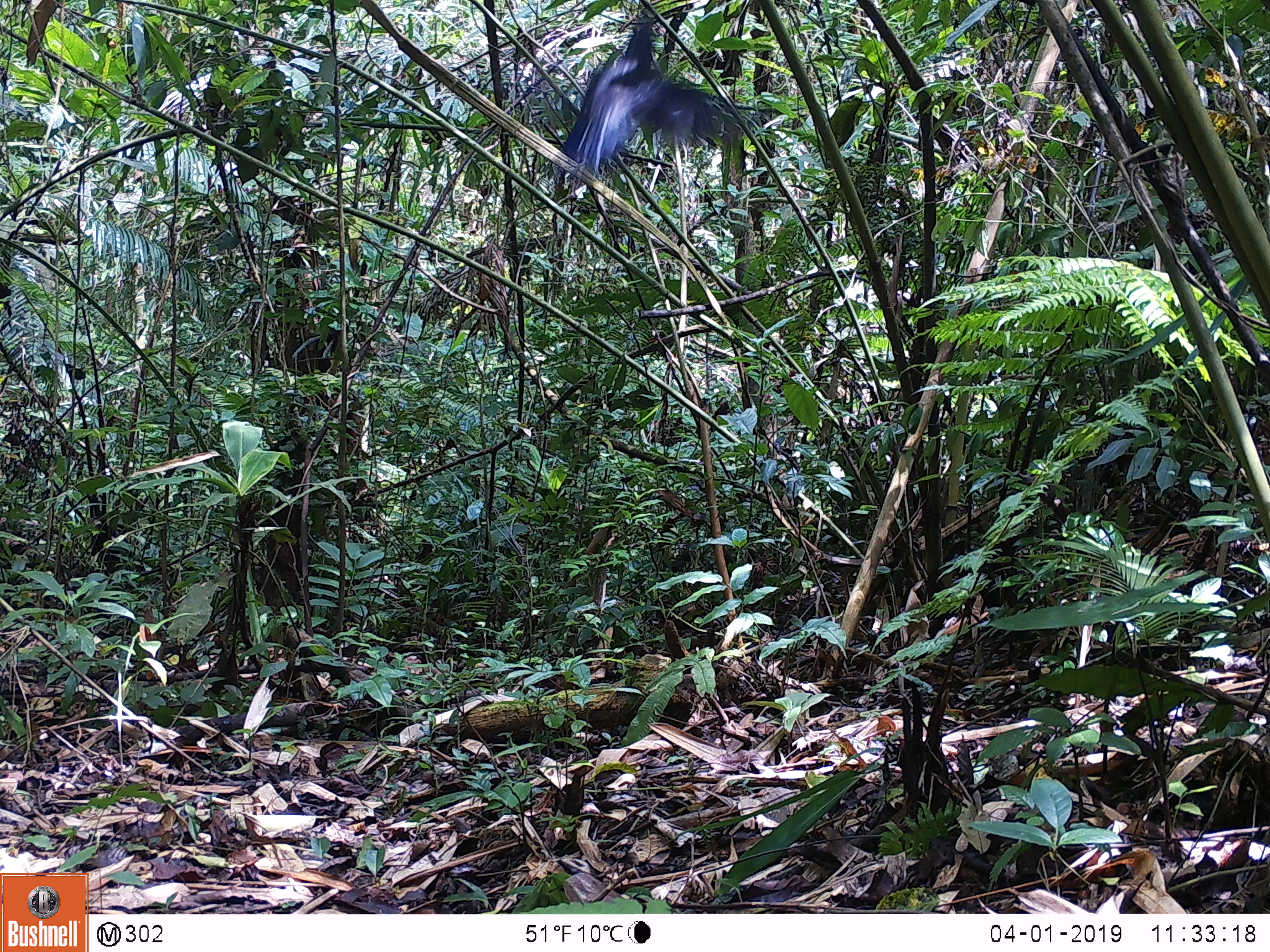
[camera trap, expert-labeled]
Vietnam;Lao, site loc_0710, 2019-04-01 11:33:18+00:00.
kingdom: Animalia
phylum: Chordata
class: Aves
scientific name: Aves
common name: bird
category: unidentified bird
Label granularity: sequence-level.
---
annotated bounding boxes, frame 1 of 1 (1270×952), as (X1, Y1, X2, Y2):
unidentified bird: (552, 18, 741, 179); (681, 35, 682, 37)